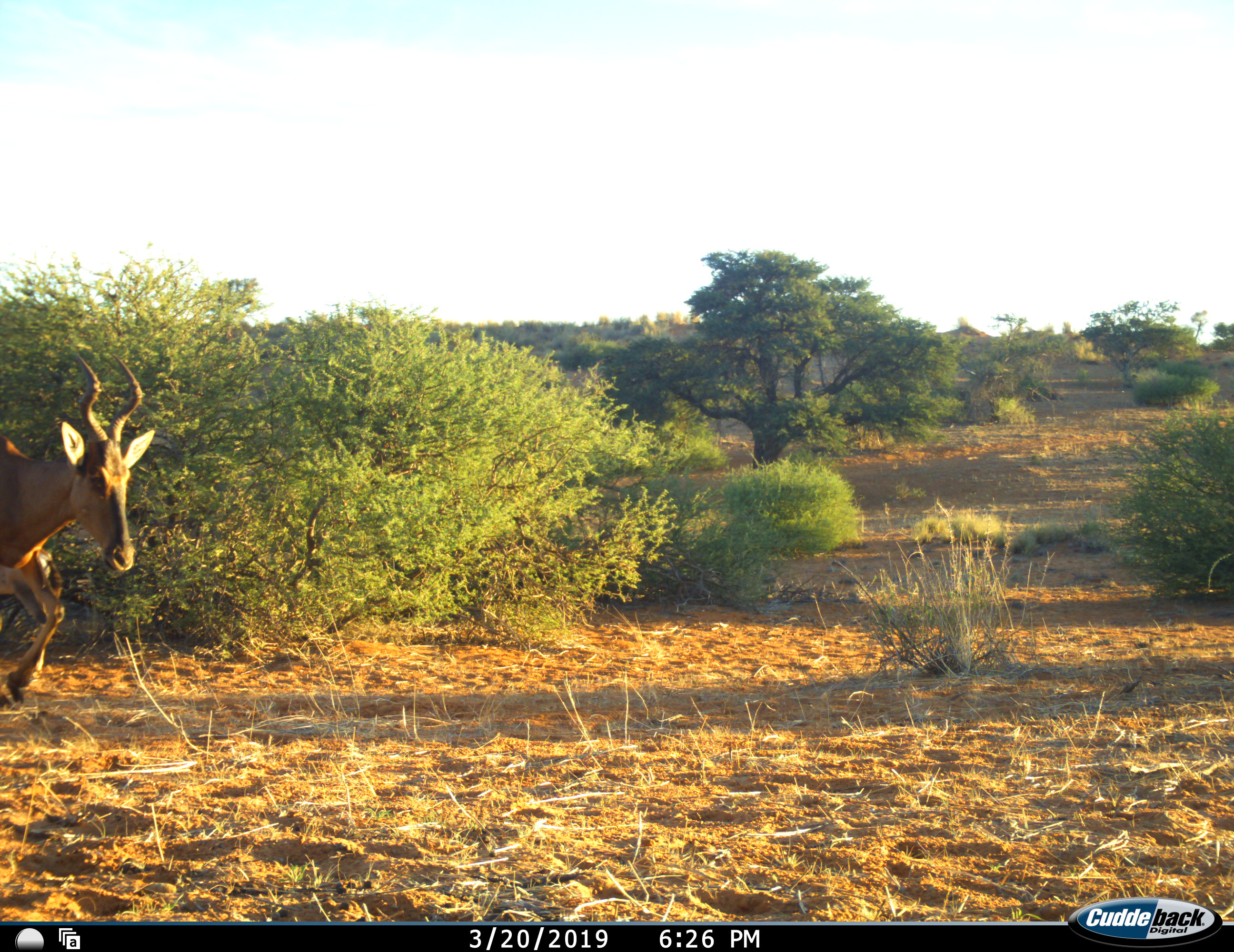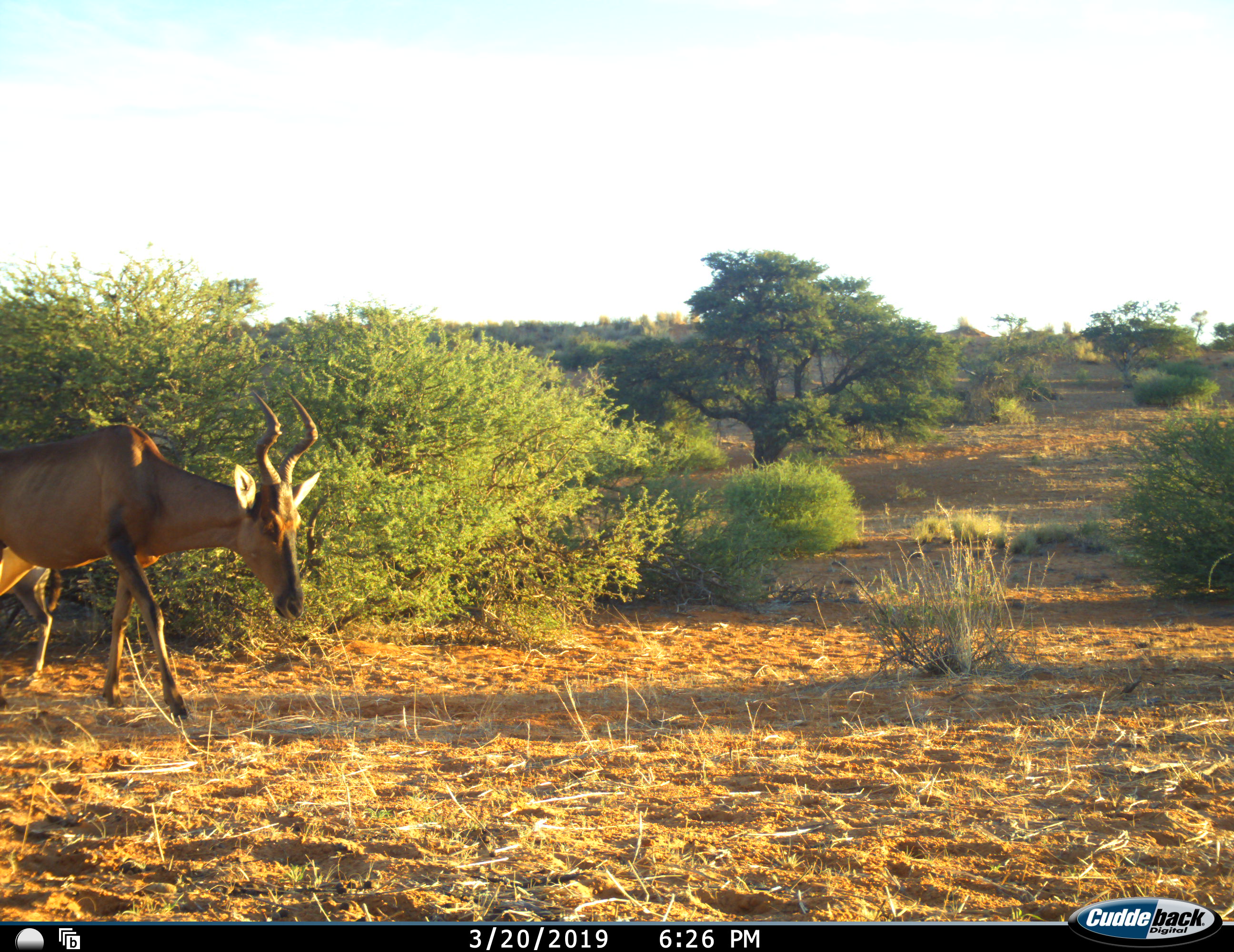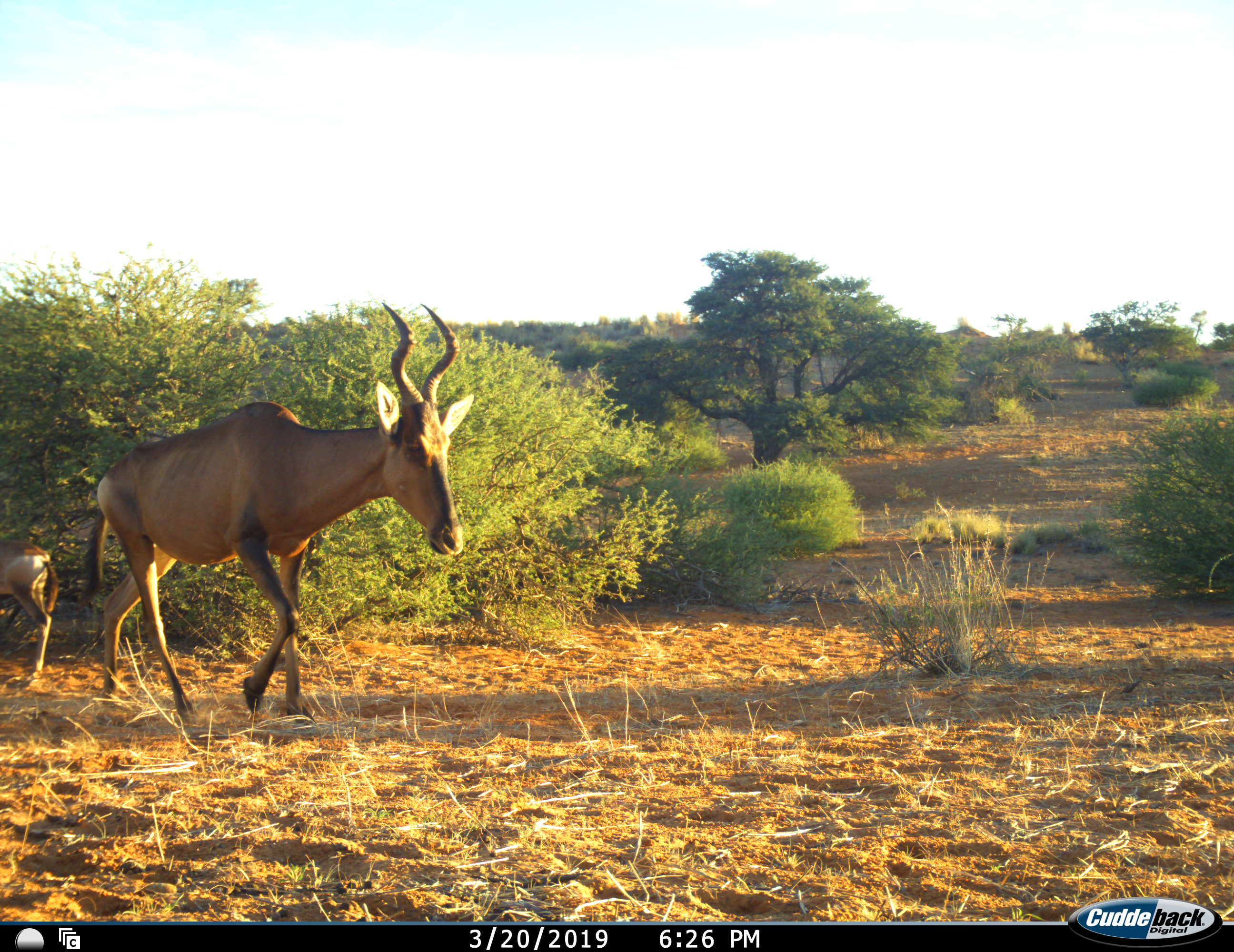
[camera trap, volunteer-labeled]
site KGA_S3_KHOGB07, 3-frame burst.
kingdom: Animalia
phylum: Chordata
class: Mammalia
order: Artiodactyla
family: Bovidae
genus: Alcelaphus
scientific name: Alcelaphus buselaphus caama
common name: red hartebeest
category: hartebeestred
Hartebeestred (red hartebeest) (Alcelaphus buselaphus caama), count 2. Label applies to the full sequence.